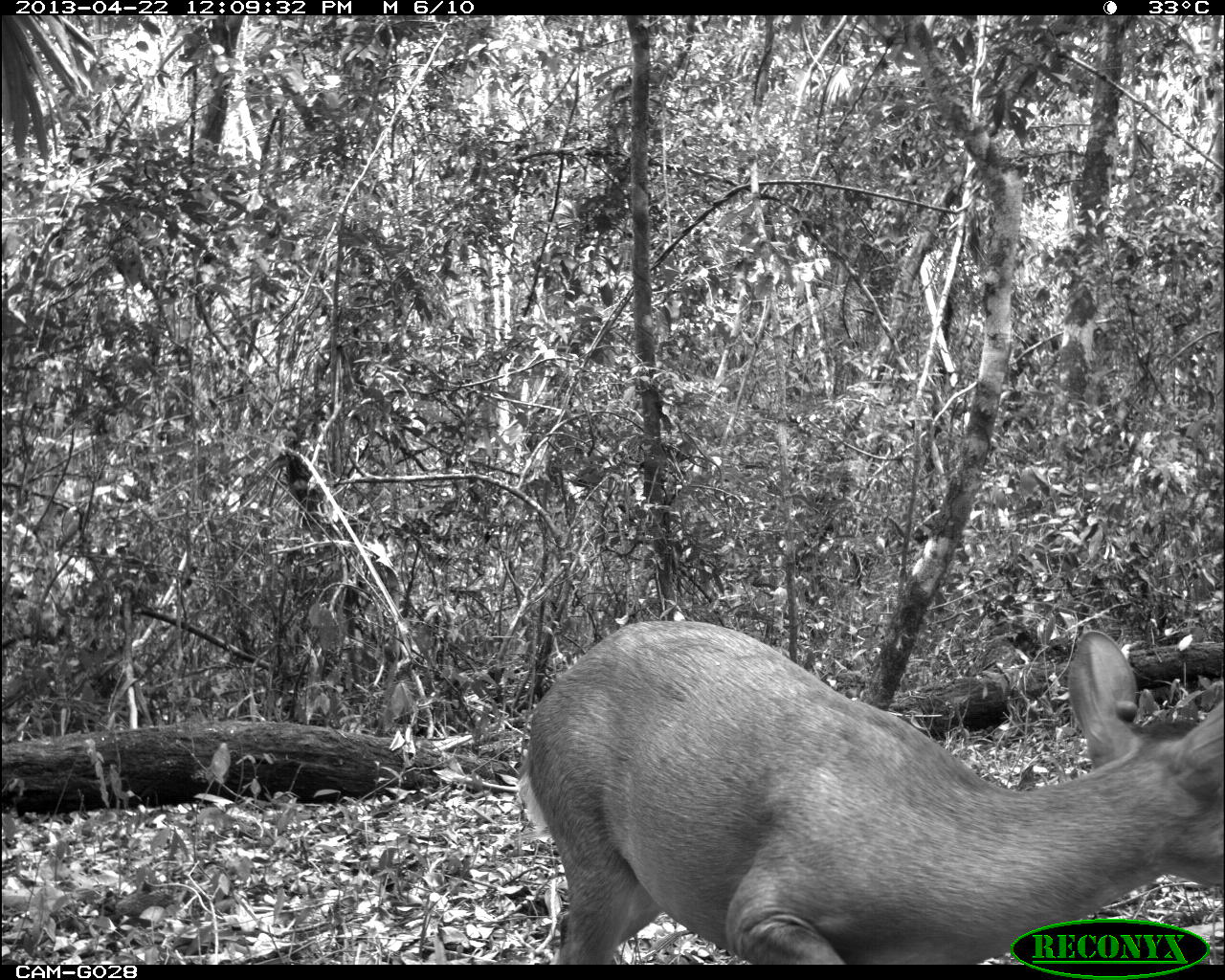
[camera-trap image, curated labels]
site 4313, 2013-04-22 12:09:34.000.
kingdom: Animalia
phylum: Chordata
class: Mammalia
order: Artiodactyla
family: Cervidae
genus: Odocoileus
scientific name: Odocoileus pandora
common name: yucatán brown brocket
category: mazama pandora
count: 1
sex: female